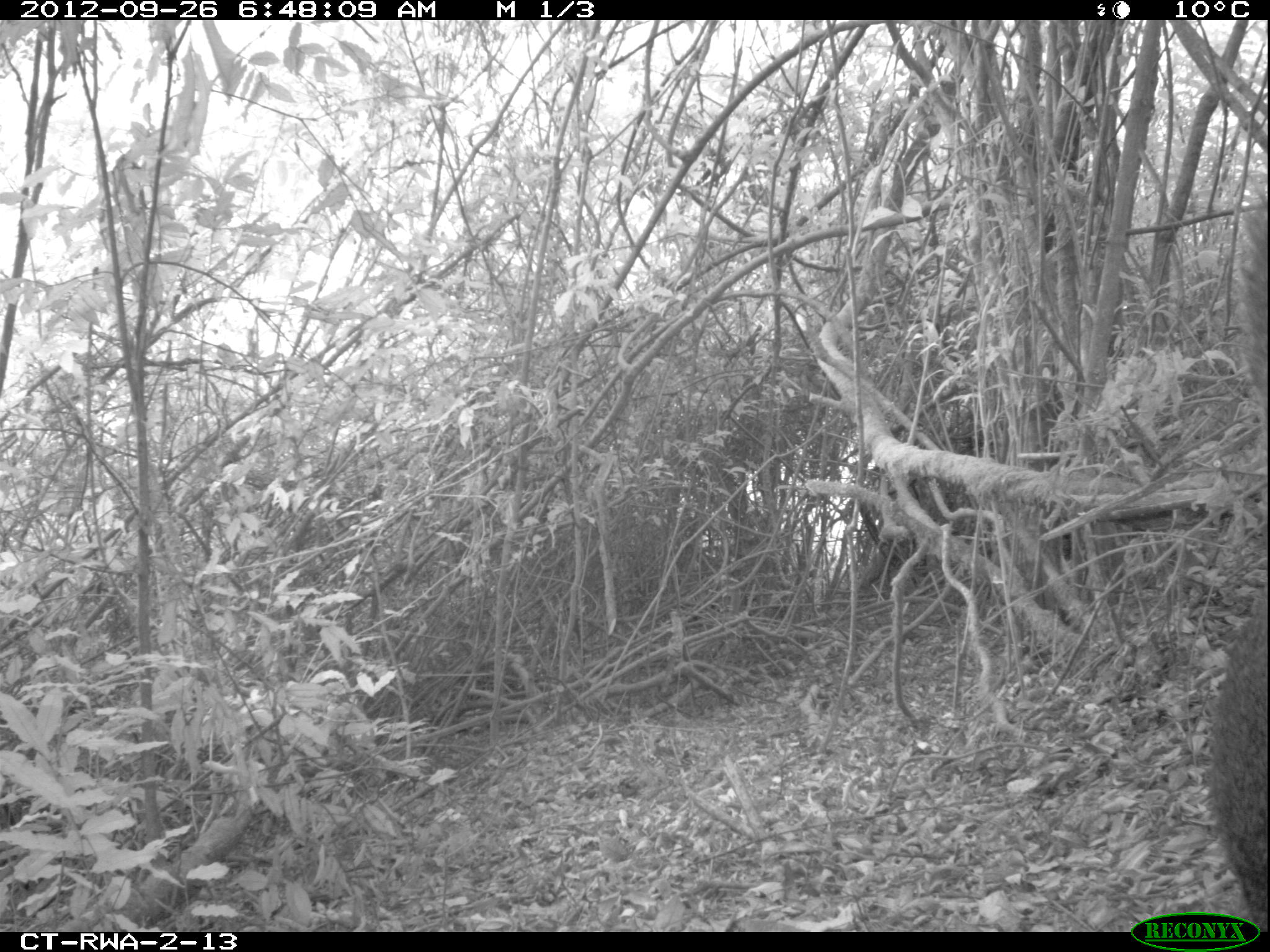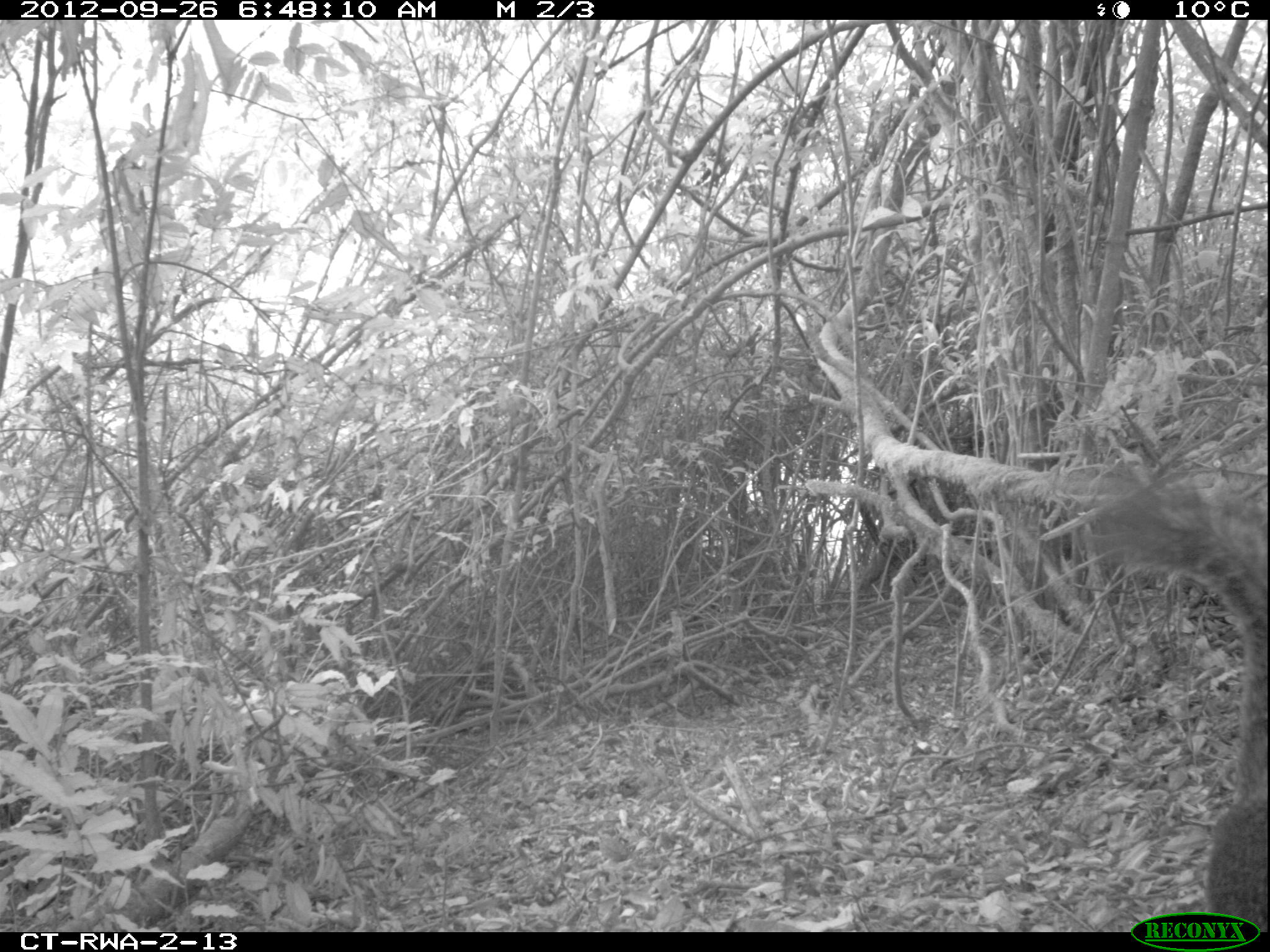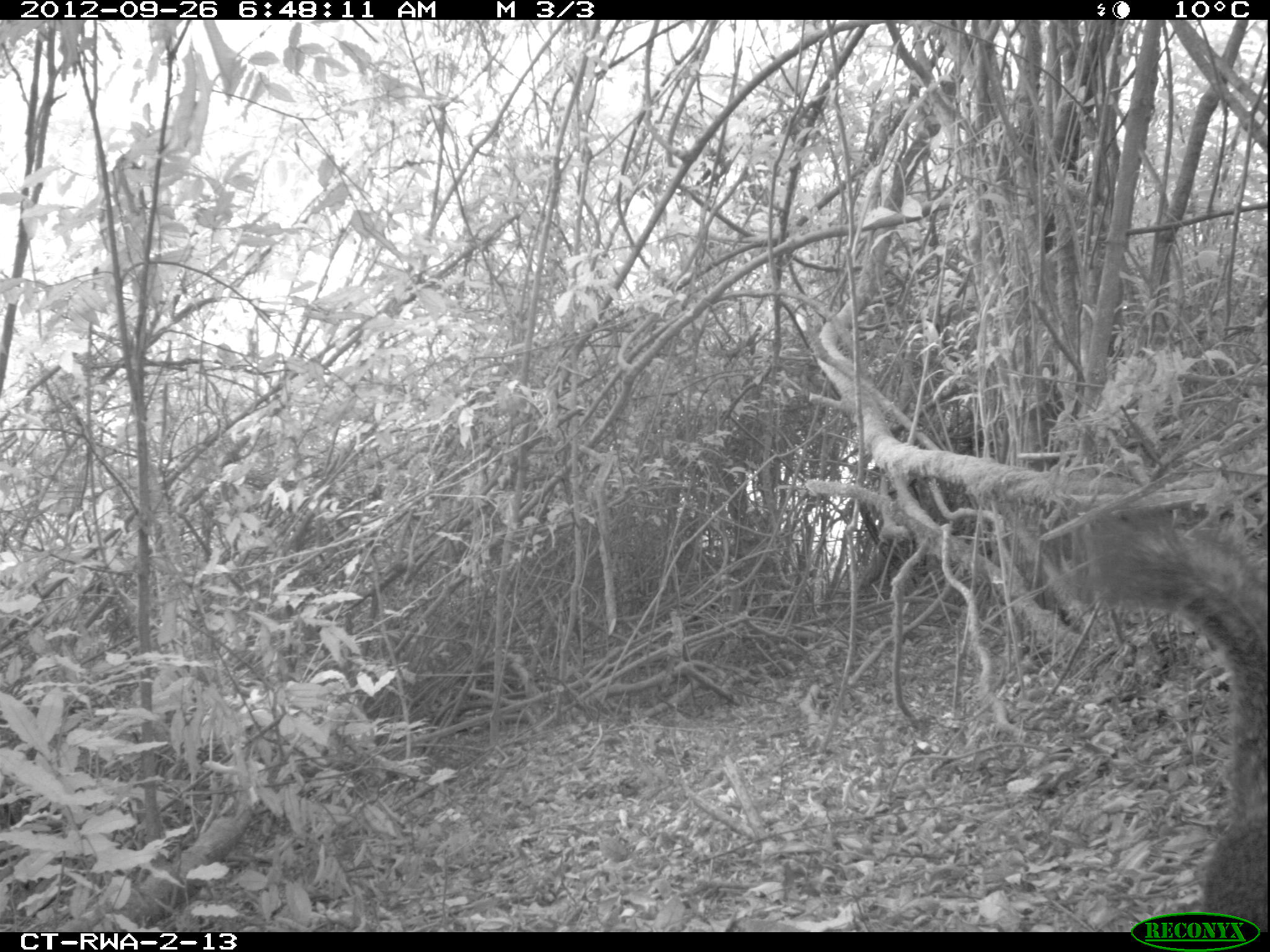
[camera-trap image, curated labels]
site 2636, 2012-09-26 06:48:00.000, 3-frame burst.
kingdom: Animalia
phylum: Chordata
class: Mammalia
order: Rodentia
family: Sciuridae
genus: Funisciurus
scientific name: Funisciurus carruthersi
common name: carruther's mountain squirrel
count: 1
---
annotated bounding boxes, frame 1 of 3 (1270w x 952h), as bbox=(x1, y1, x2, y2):
funisciurus carruthersi: bbox=(1206, 591, 1268, 932)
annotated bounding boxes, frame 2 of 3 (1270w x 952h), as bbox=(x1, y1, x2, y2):
funisciurus carruthersi: bbox=(1086, 484, 1267, 932)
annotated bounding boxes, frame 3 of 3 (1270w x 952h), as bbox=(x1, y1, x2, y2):
funisciurus carruthersi: bbox=(1062, 511, 1269, 932)